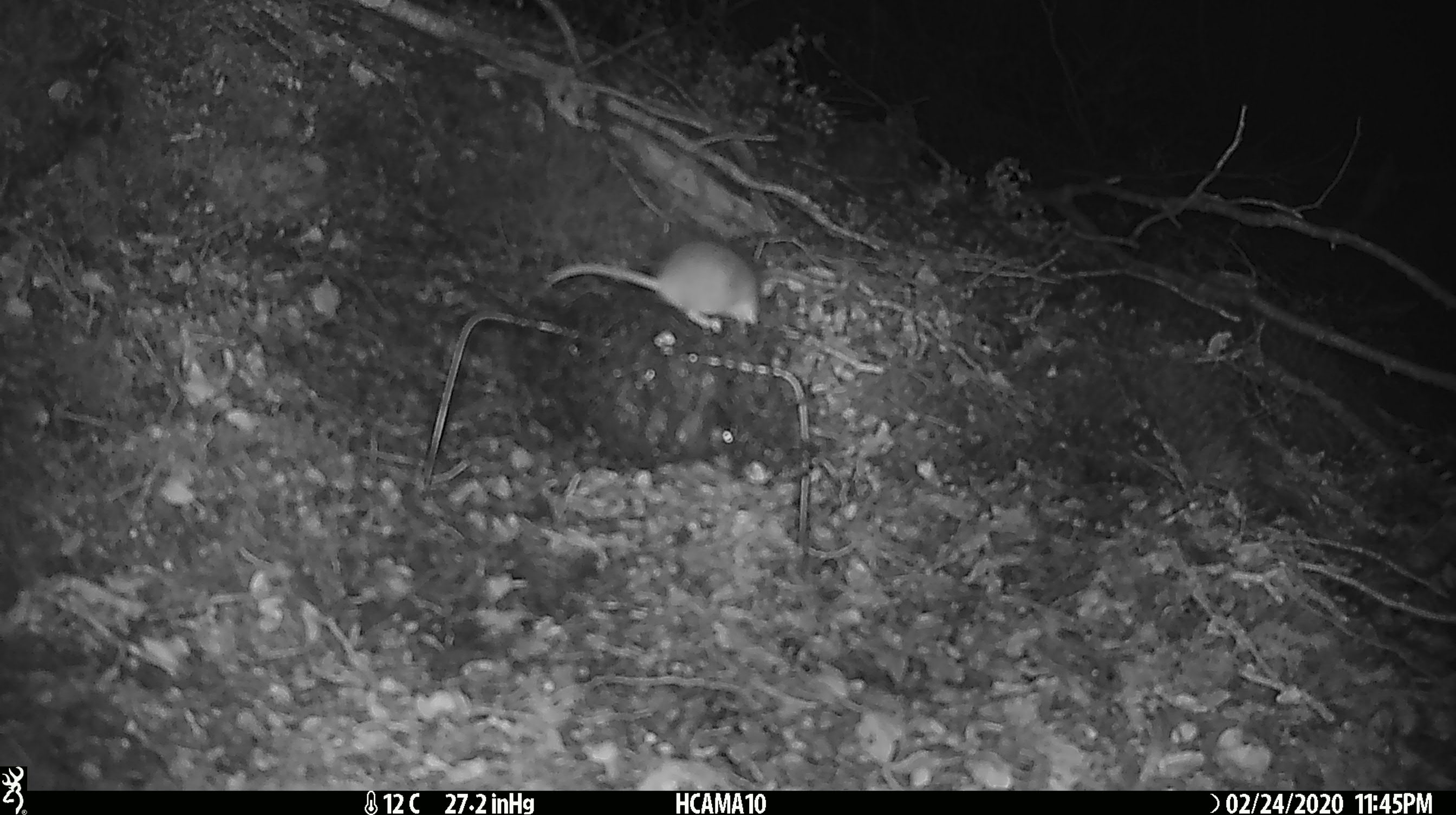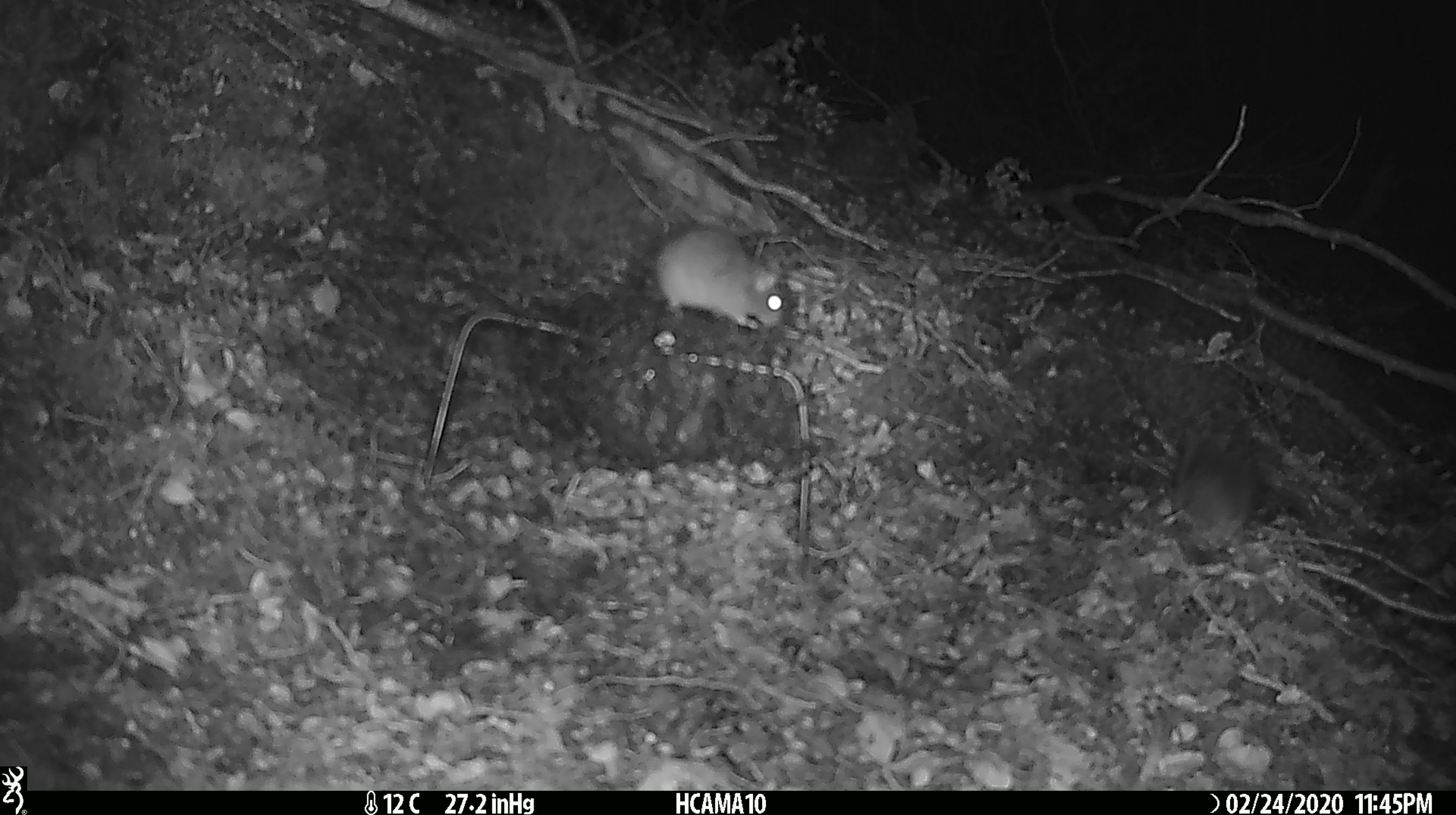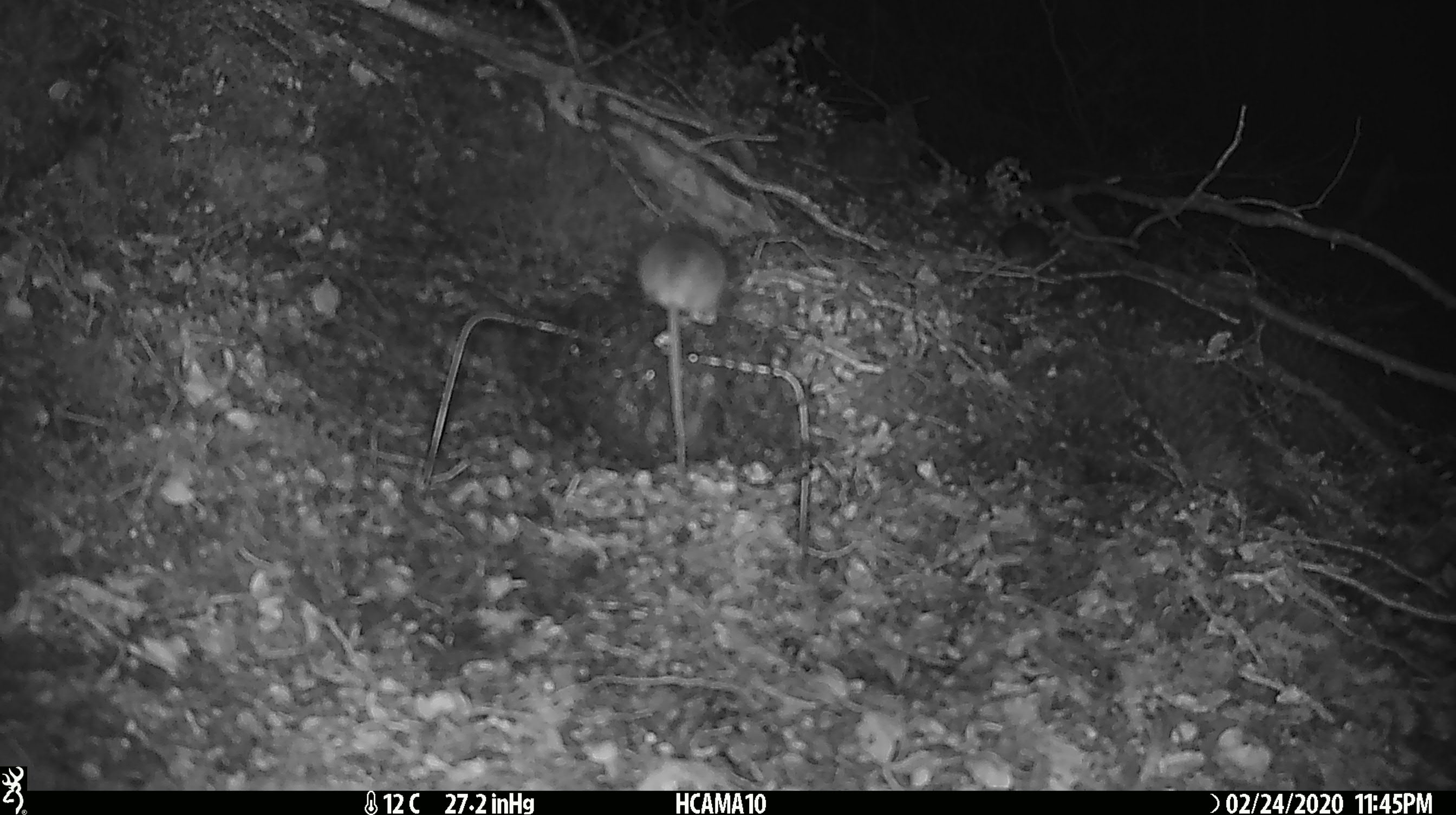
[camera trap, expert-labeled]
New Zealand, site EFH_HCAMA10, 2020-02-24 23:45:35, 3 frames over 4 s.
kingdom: Animalia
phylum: Chordata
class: Mammalia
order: Rodentia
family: Muridae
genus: Mus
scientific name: Mus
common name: mouse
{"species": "mouse (Mus)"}